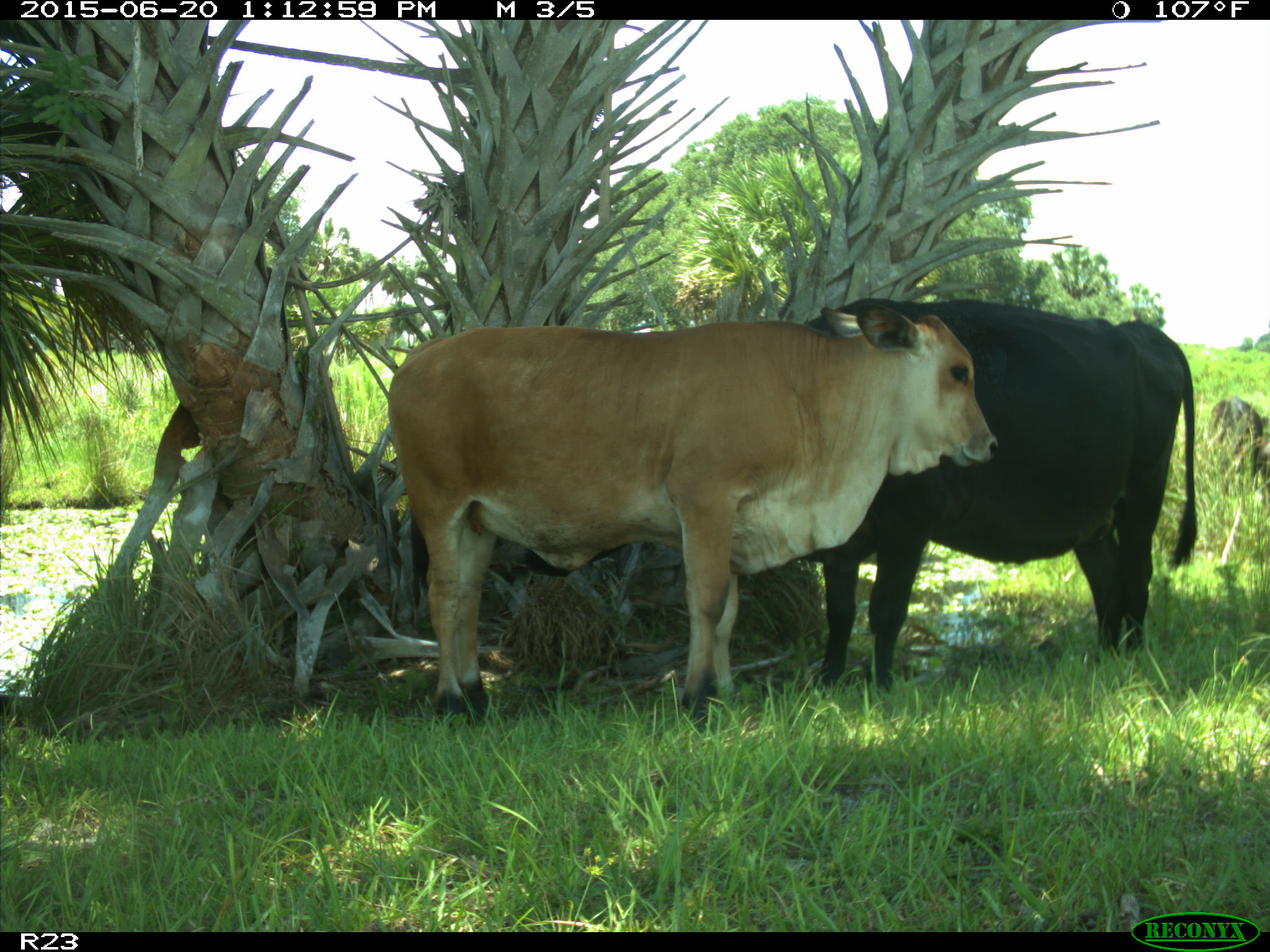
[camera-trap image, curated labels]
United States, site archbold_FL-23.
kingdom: Animalia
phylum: Chordata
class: Mammalia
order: Artiodactyla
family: Bovidae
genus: Bos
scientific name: Bos taurus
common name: domestic cow